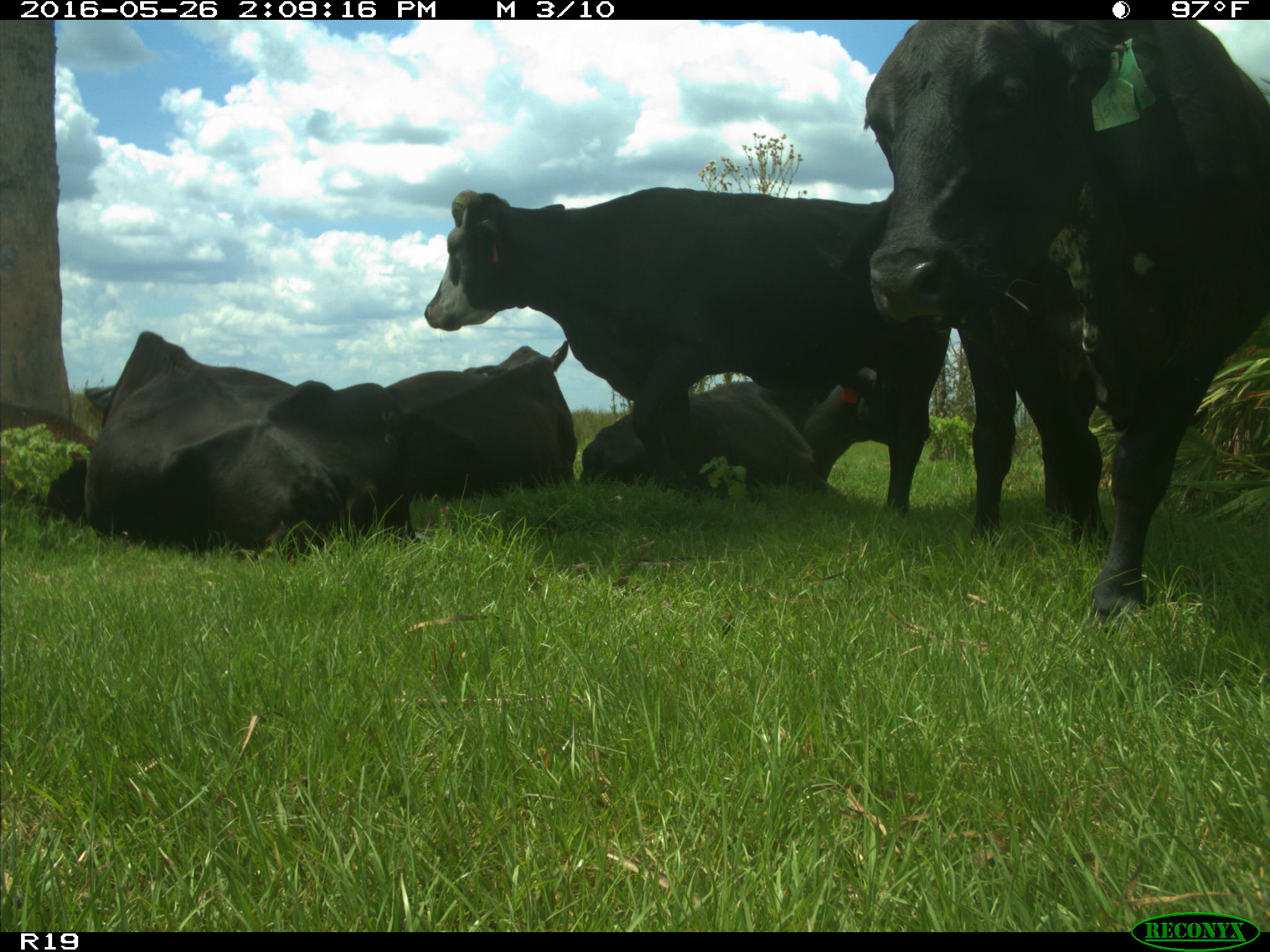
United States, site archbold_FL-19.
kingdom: Animalia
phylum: Chordata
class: Mammalia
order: Artiodactyla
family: Bovidae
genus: Bos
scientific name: Bos taurus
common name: domestic cow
Bos taurus (domestic cow).